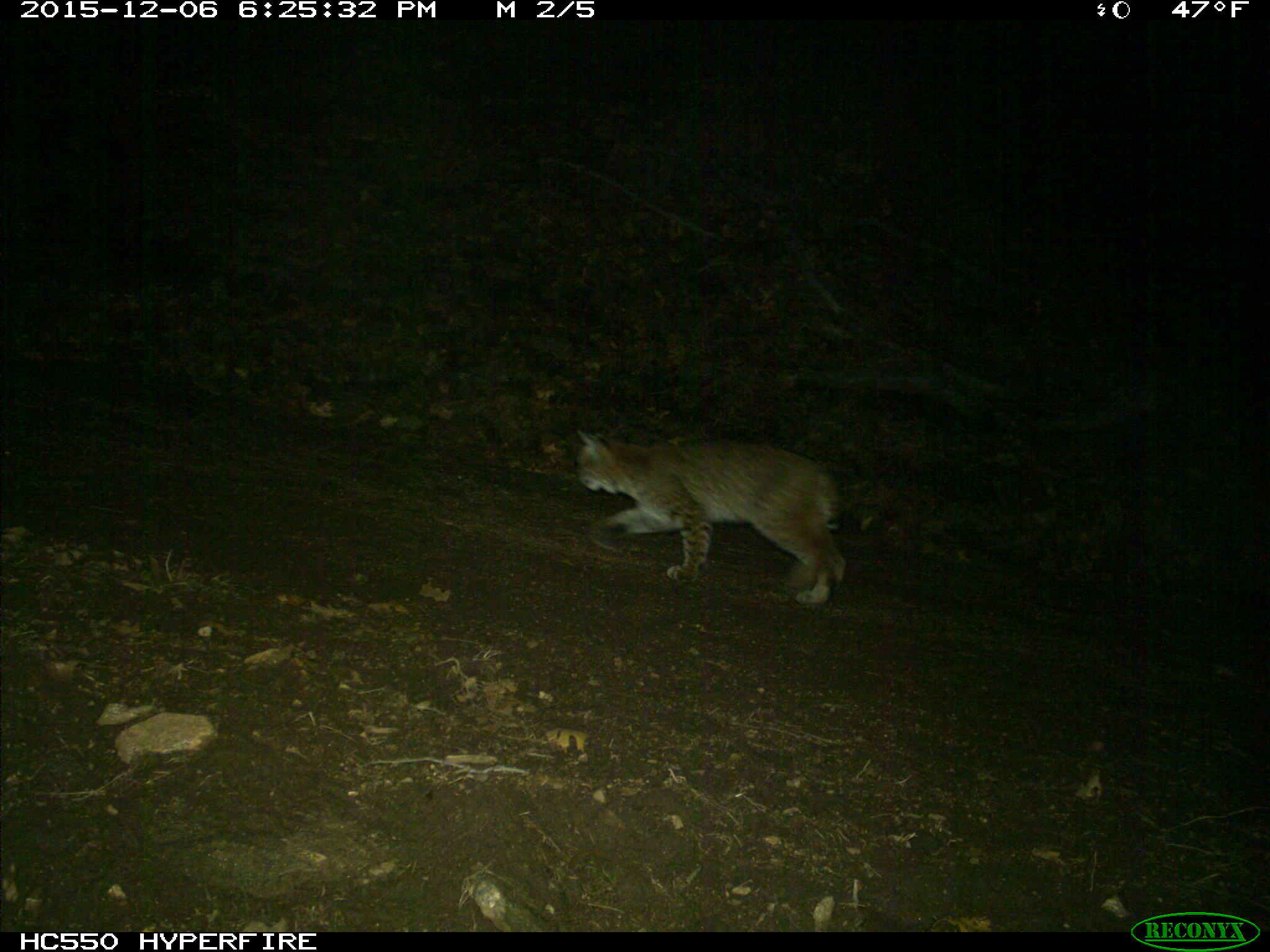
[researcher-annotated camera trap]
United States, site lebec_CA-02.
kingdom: Animalia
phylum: Chordata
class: Mammalia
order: Carnivora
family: Felidae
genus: Lynx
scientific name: Lynx rufus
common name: bobcat